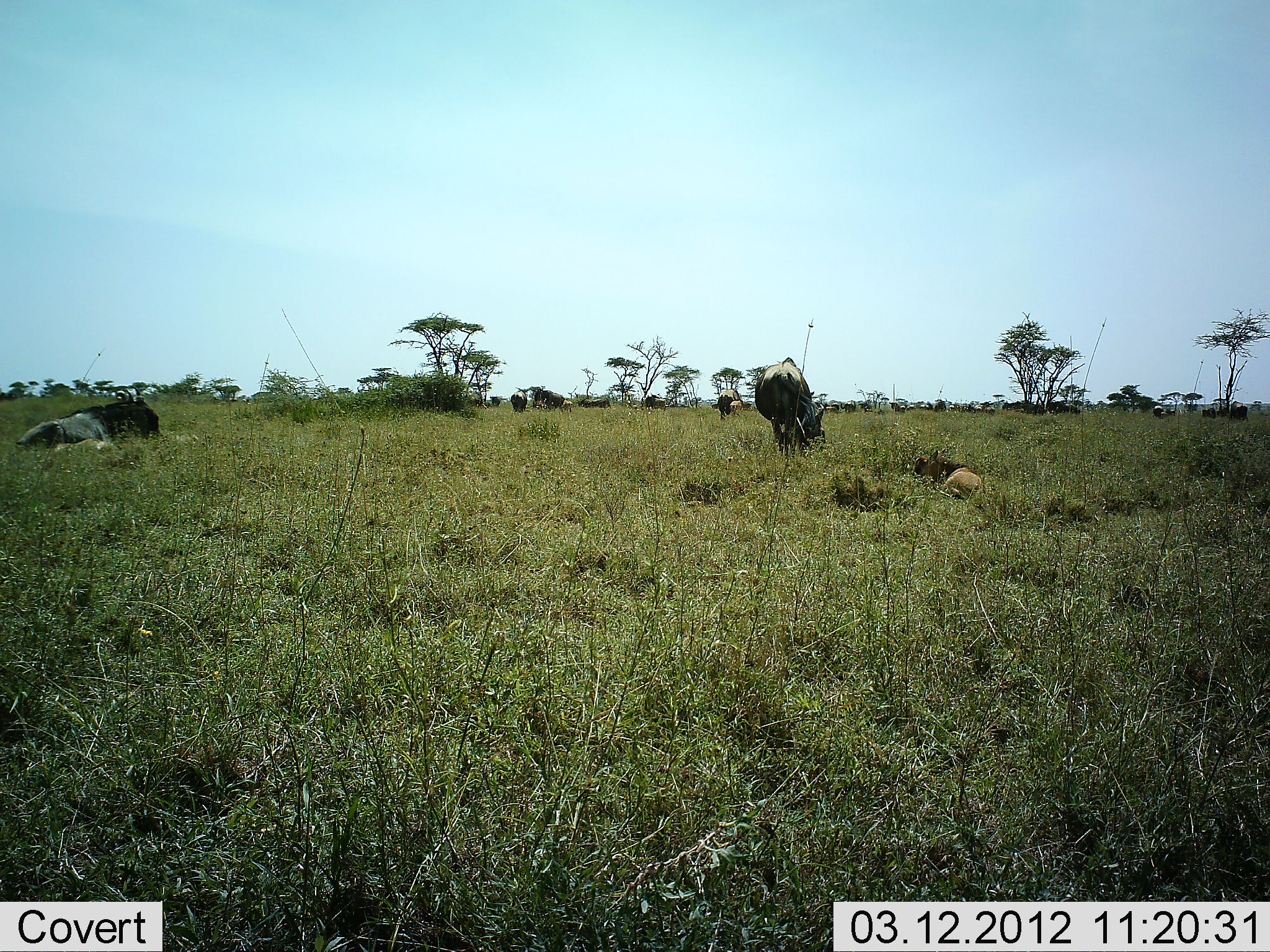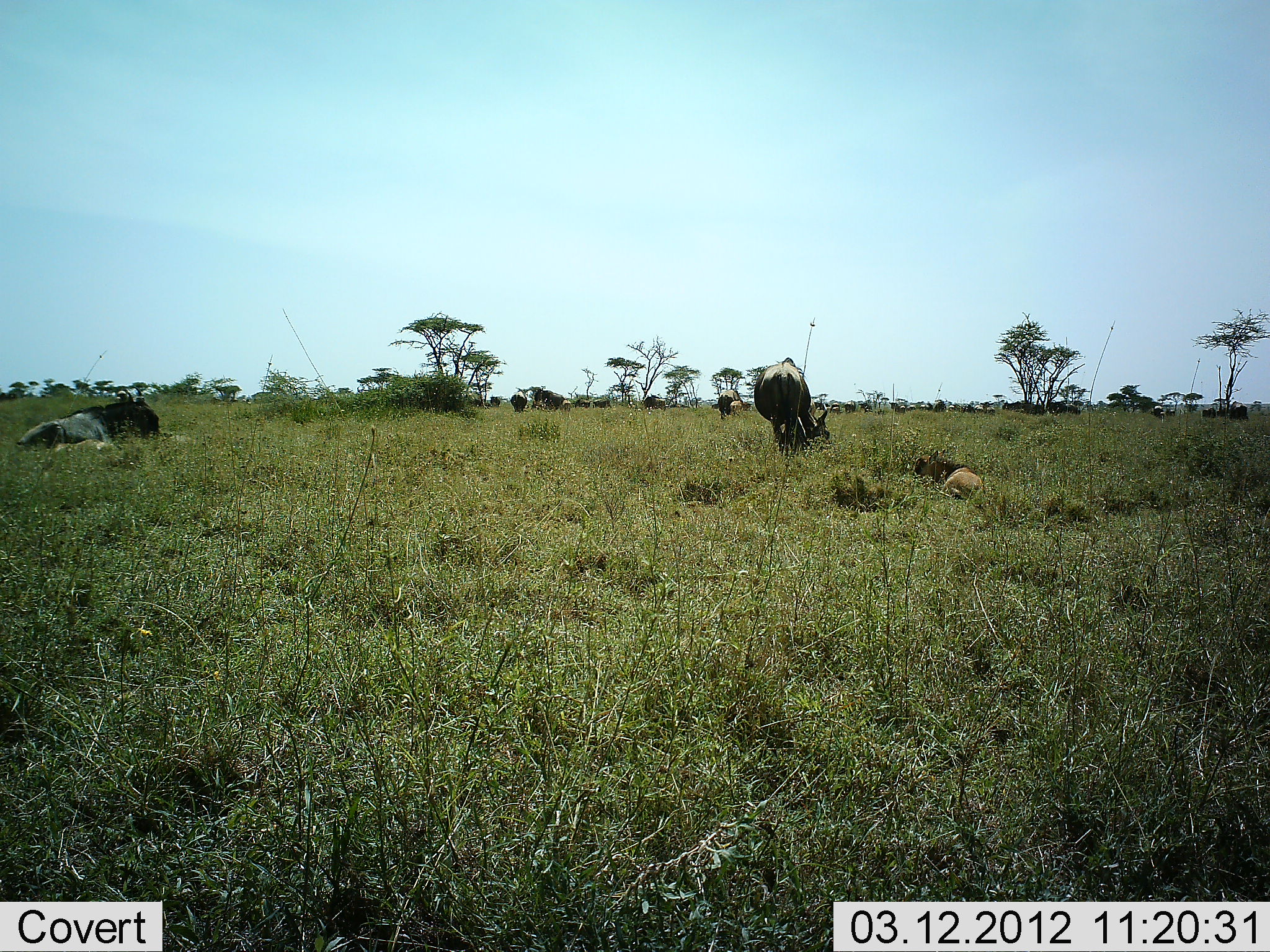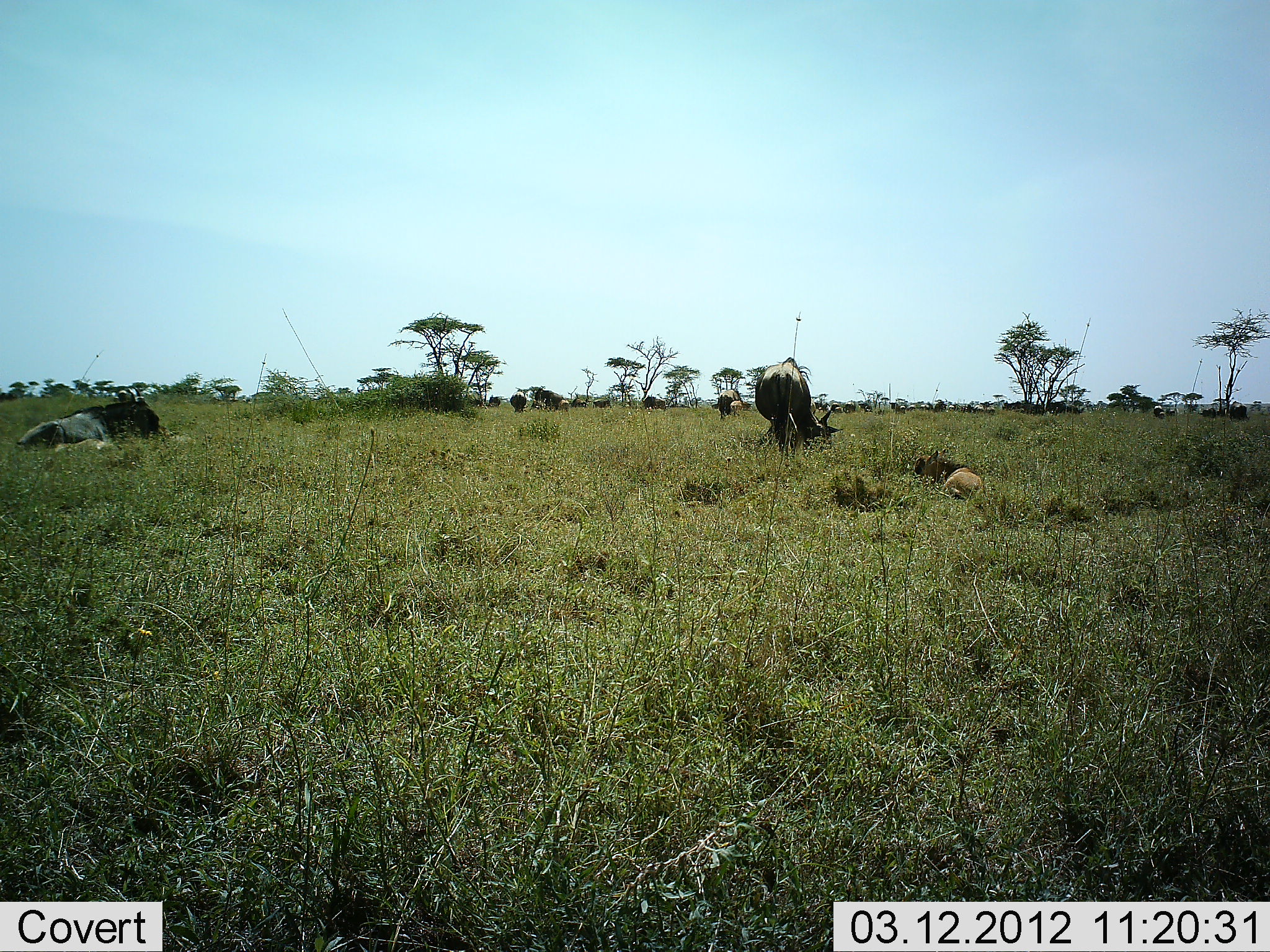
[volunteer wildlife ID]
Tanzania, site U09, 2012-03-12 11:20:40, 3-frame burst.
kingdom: Animalia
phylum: Chordata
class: Mammalia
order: Artiodactyla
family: Bovidae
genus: Connochaetes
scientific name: Connochaetes taurinus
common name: blue wildebeest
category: wildebeest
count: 11-50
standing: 44%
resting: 78%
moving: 11%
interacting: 6%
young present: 39%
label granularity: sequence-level